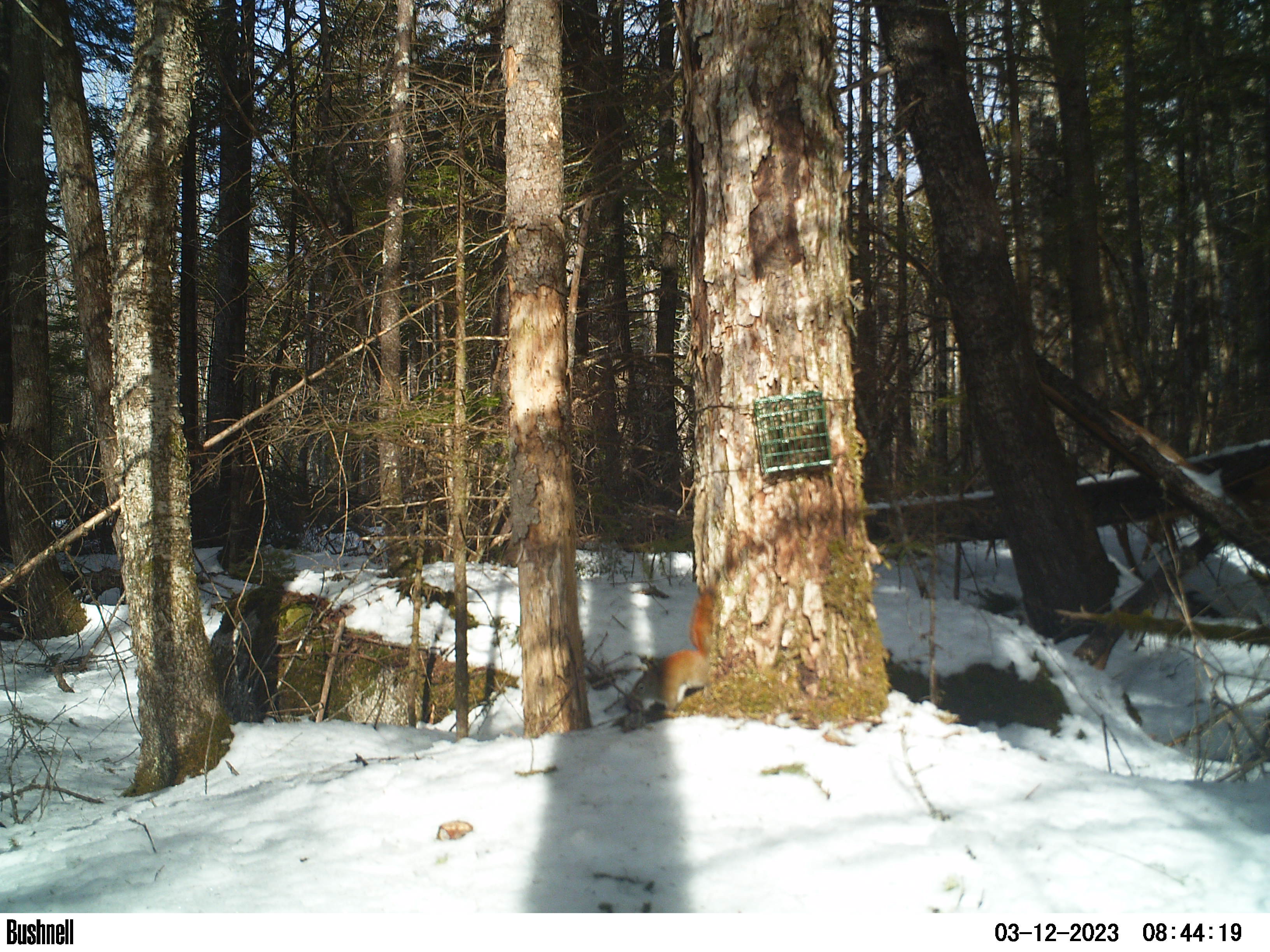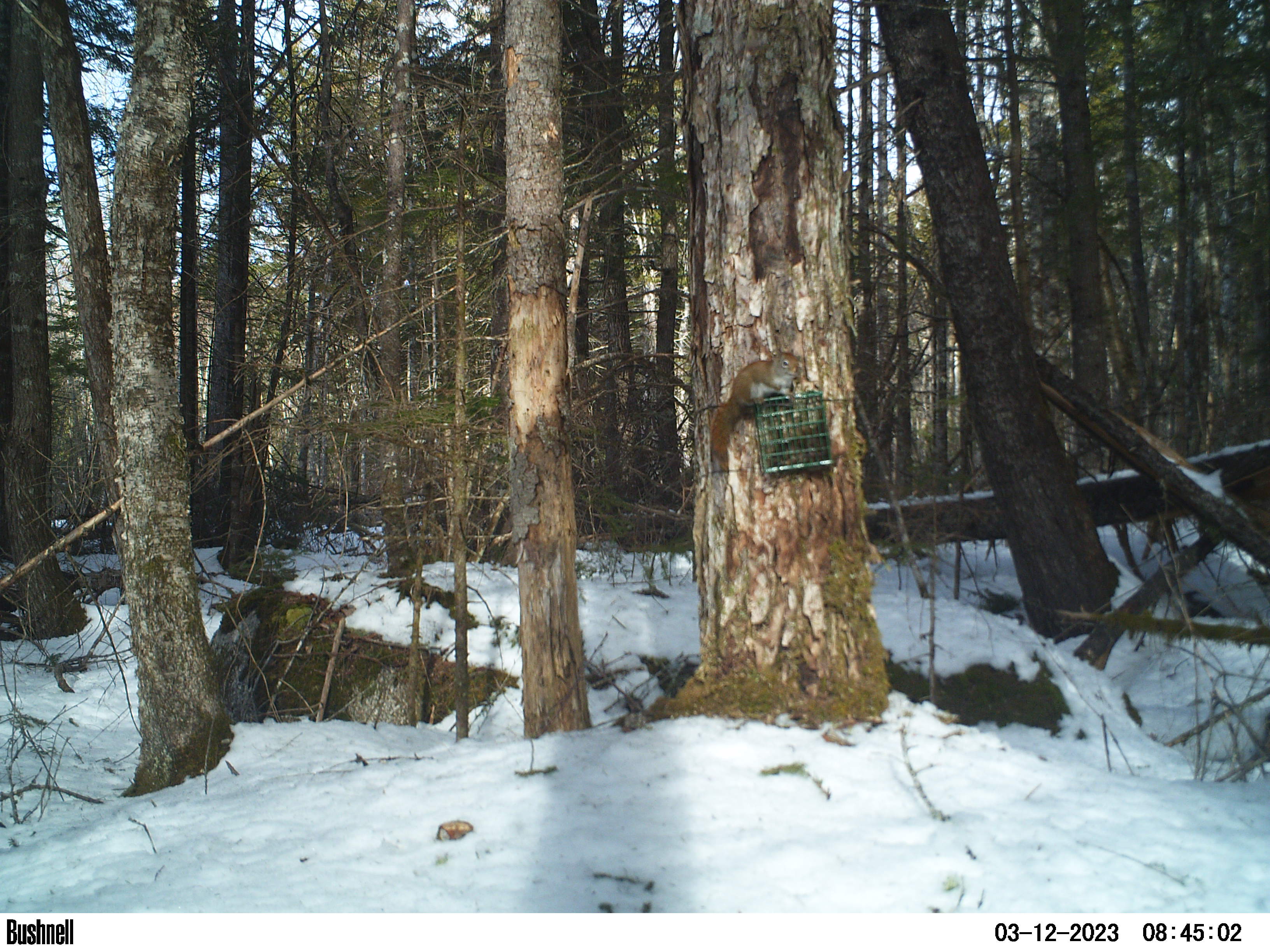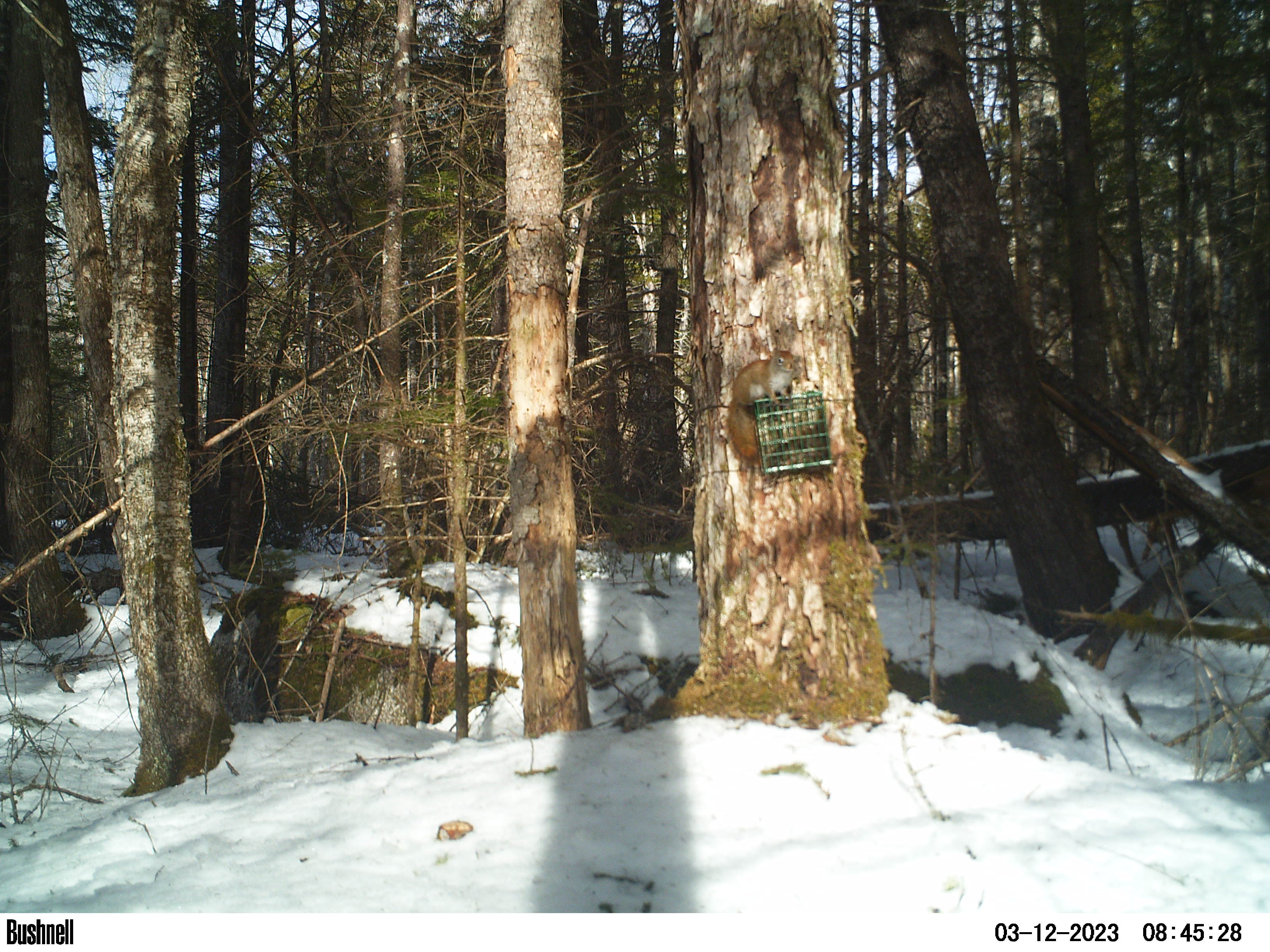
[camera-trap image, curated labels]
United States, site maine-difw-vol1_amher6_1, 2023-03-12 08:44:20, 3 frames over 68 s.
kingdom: Animalia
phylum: Chordata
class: Mammalia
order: Rodentia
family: Sciuridae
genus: Tamiasciurus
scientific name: Tamiasciurus hudsonicus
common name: red squirrel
Red squirrel (Tamiasciurus hudsonicus).